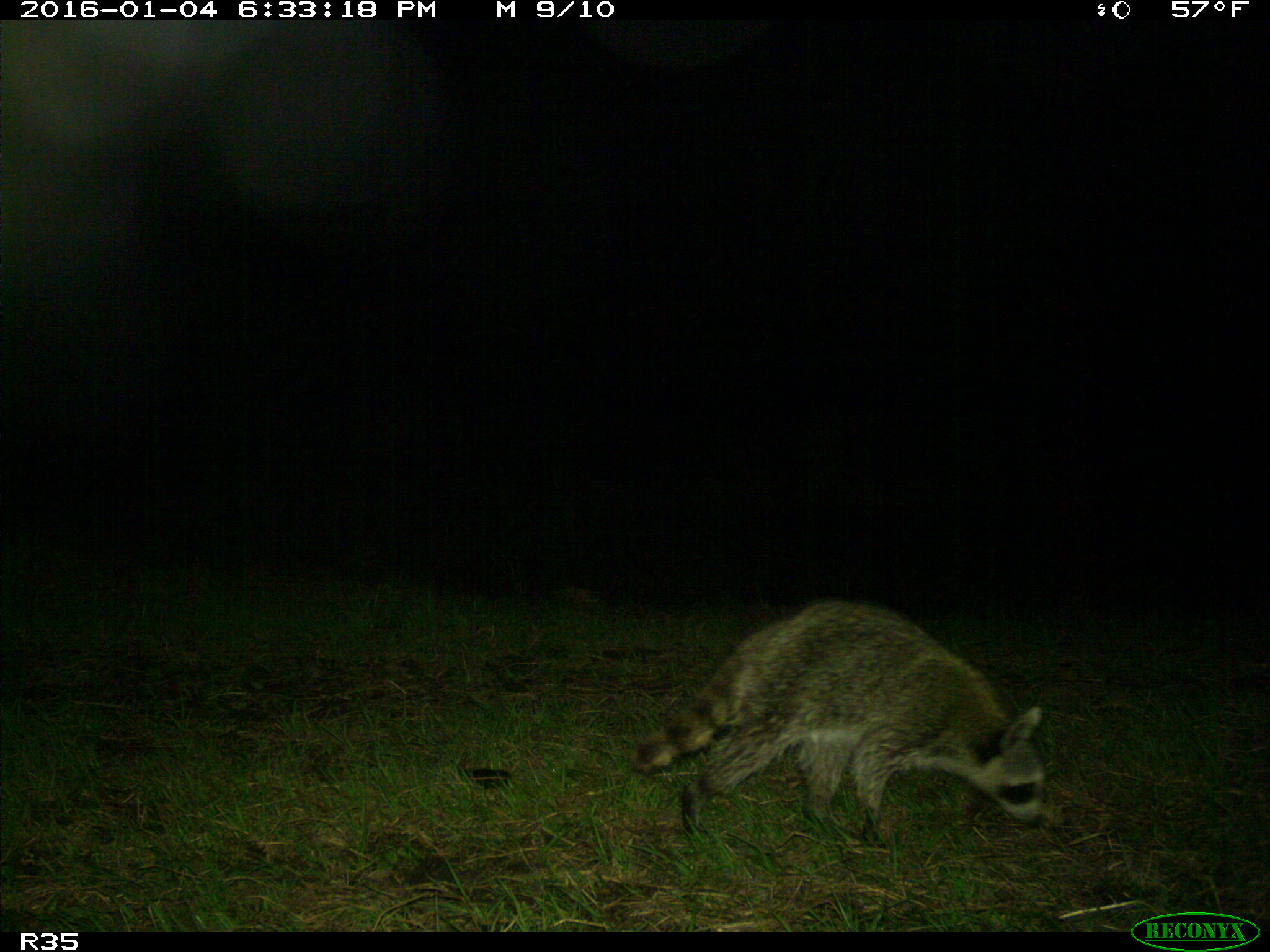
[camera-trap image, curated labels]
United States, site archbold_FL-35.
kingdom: Animalia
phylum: Chordata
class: Mammalia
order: Carnivora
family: Procyonidae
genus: Procyon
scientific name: Procyon lotor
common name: common raccoon